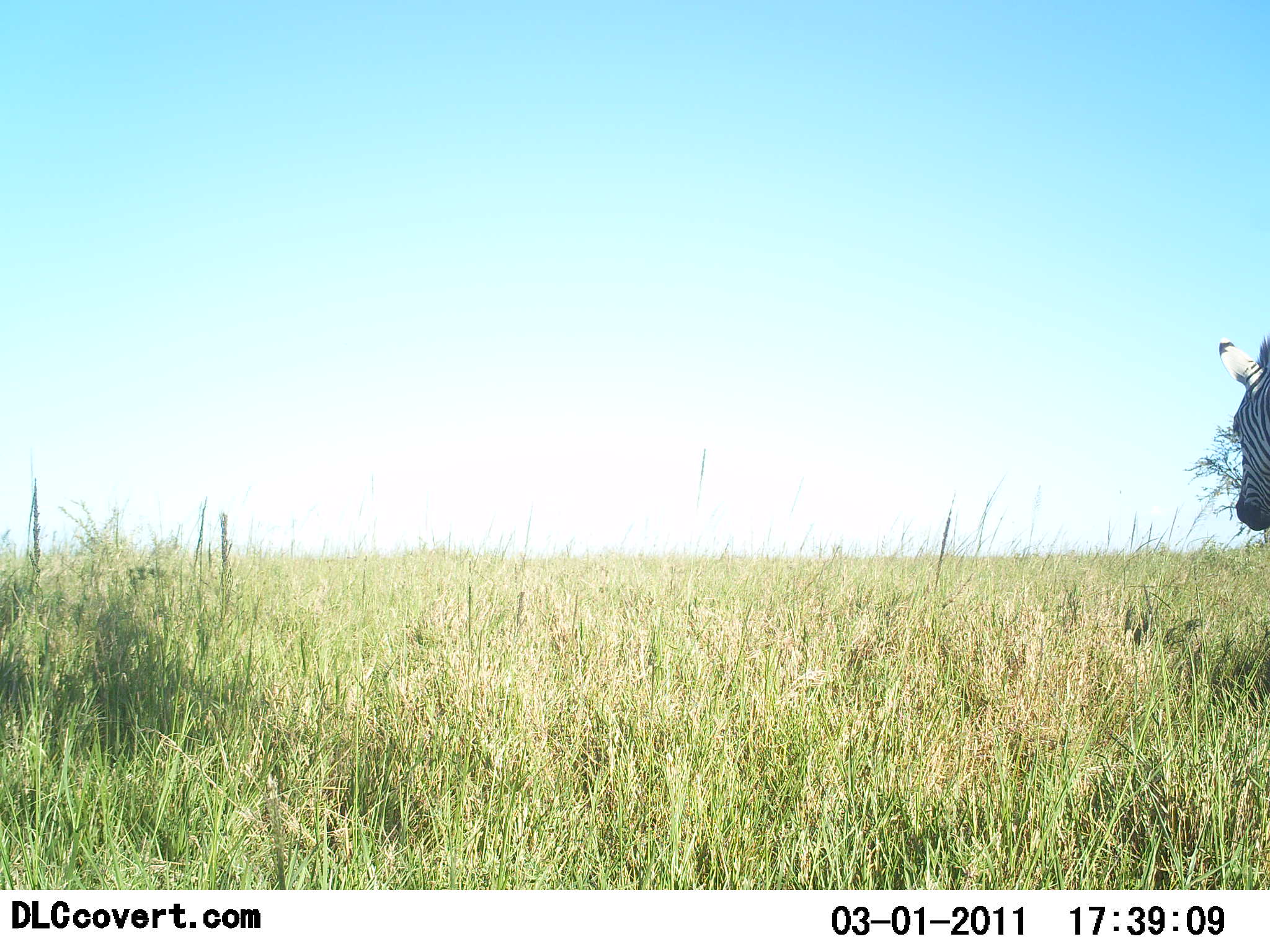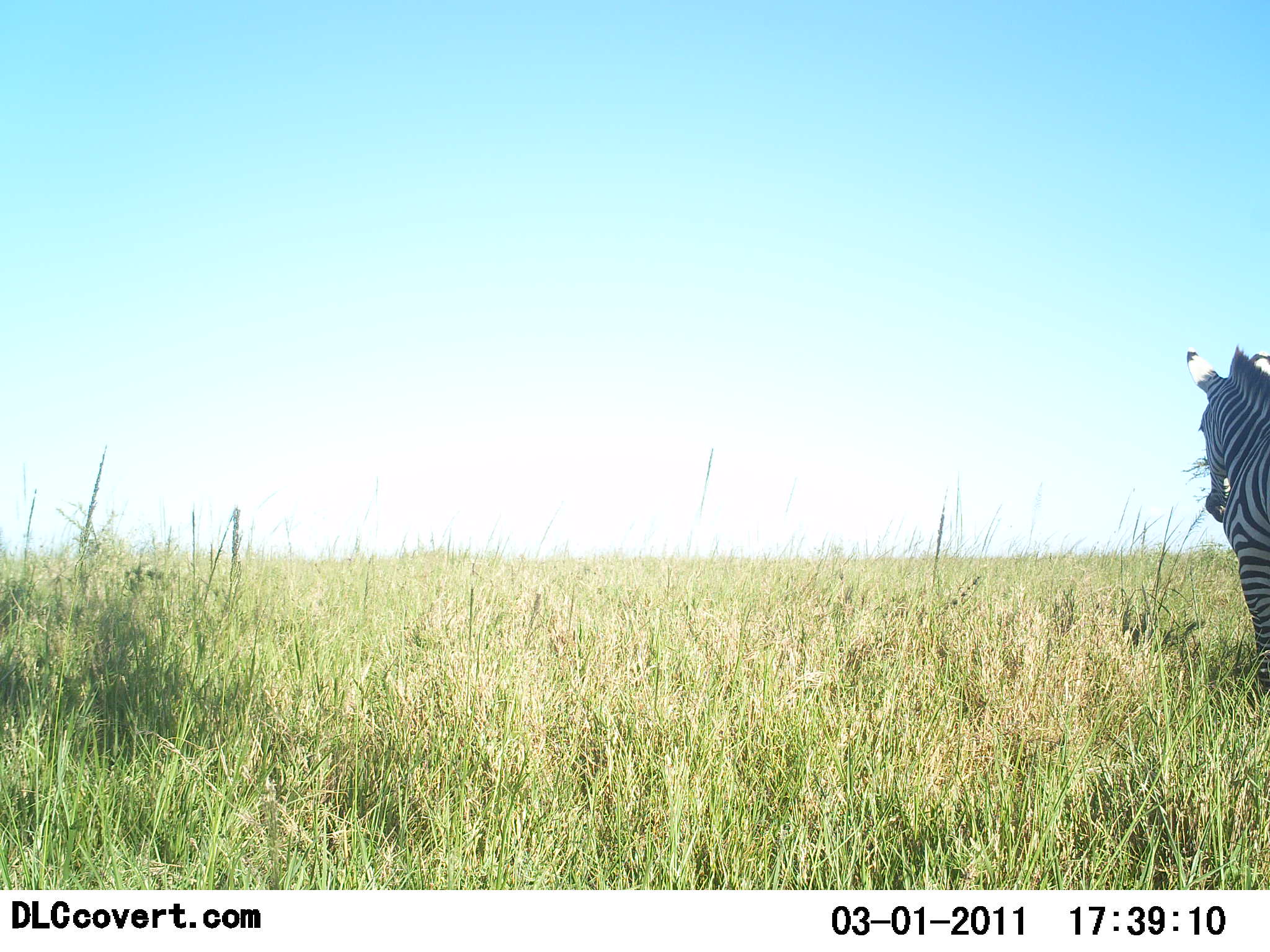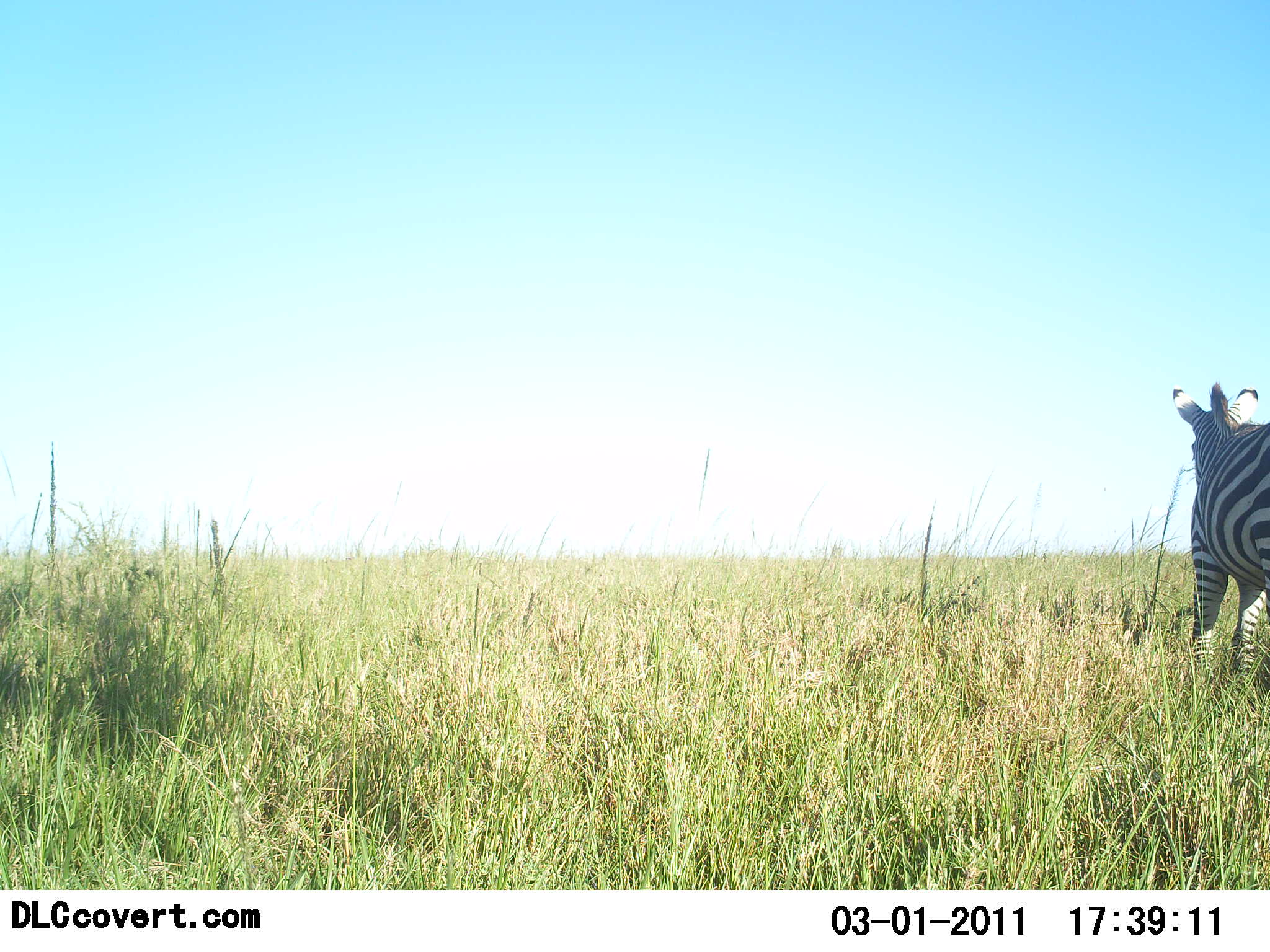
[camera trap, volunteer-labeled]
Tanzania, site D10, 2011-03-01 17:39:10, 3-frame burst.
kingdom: Animalia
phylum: Chordata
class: Mammalia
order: Perissodactyla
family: Equidae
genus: Equus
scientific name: Equus quagga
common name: plains zebra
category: zebra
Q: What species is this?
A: Zebra (plains zebra) (Equus quagga).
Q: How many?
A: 1.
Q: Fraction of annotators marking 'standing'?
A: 8%.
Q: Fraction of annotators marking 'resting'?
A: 0%.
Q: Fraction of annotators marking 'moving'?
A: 92%.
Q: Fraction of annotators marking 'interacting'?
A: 0%.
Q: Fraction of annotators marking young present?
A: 0%.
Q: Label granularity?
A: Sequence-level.